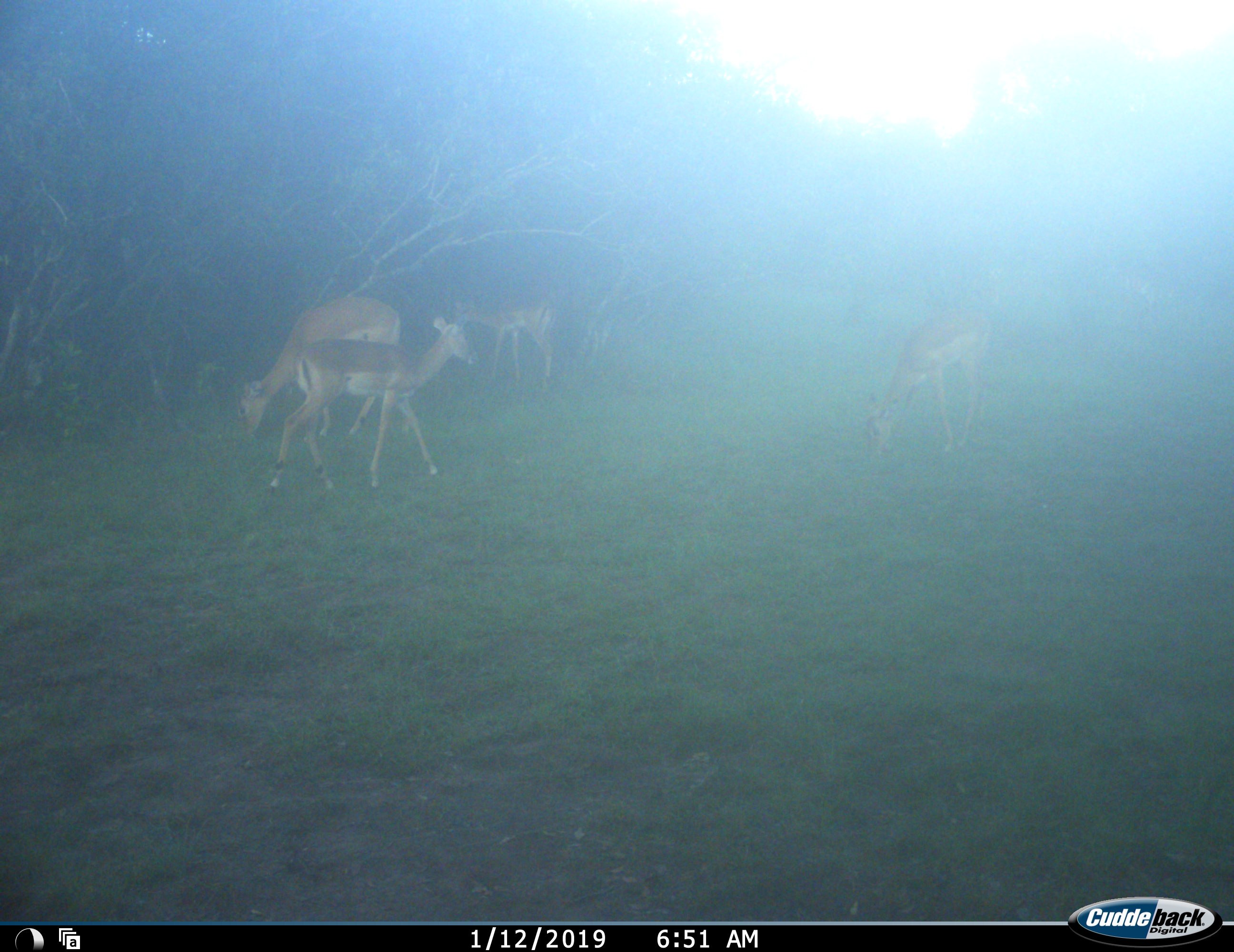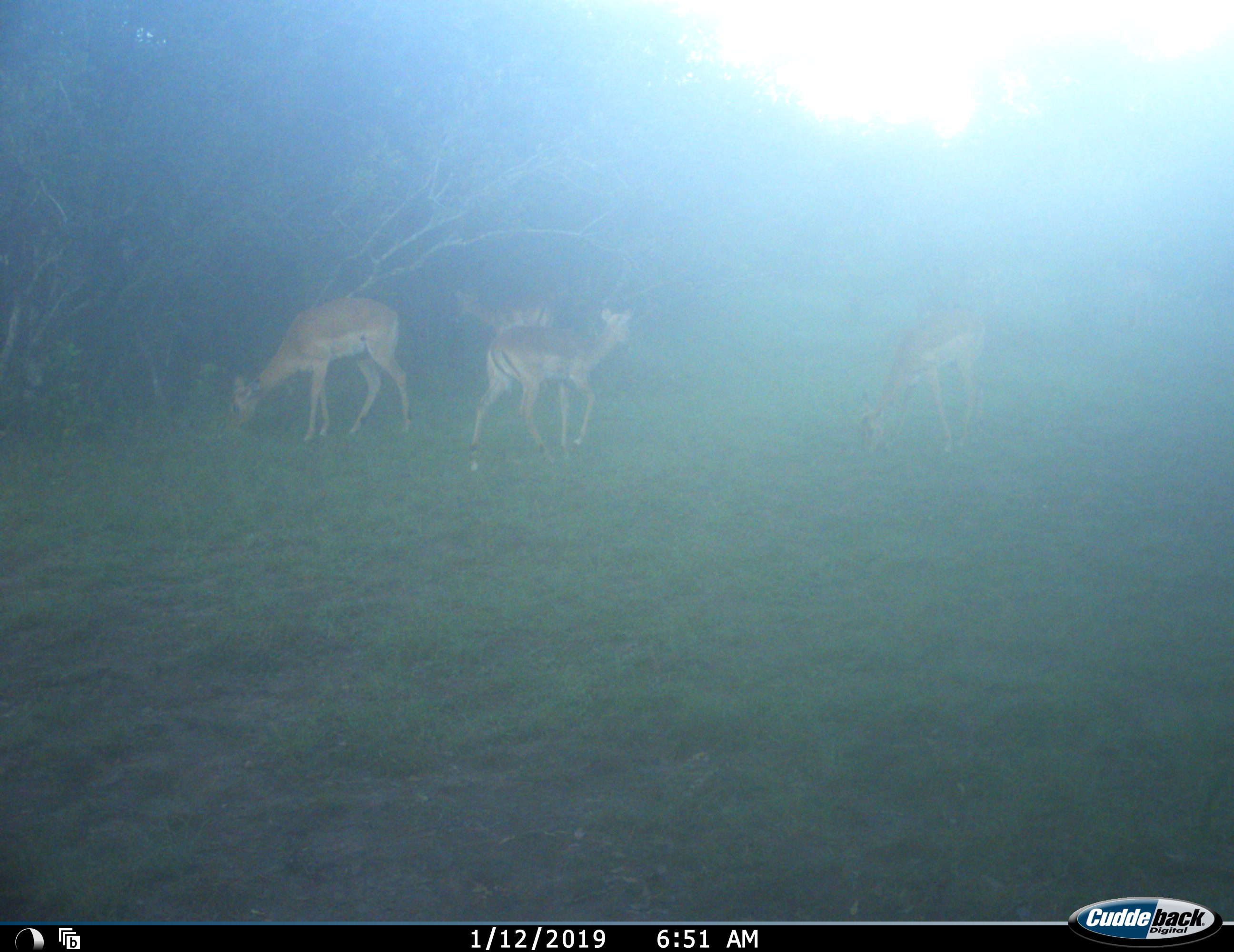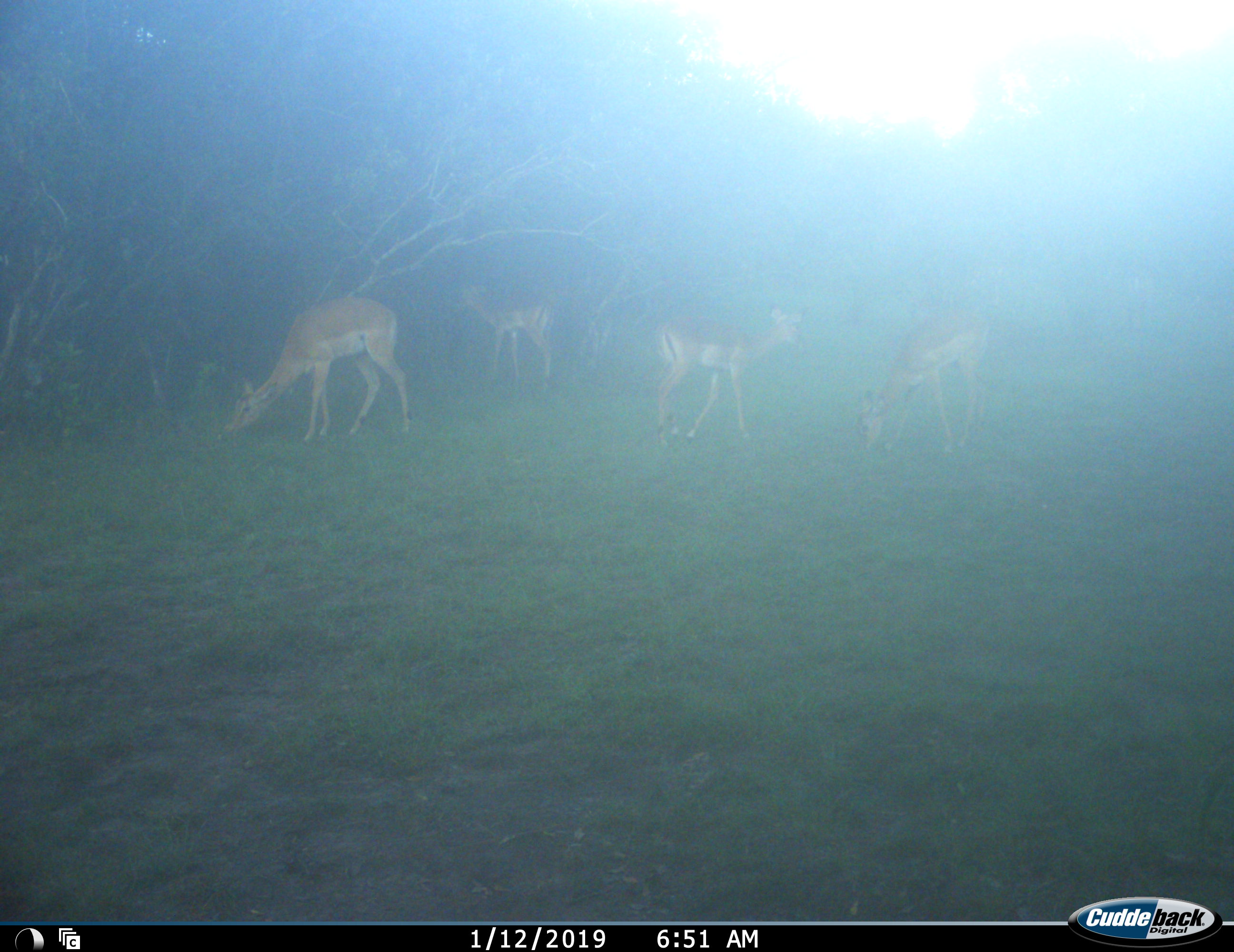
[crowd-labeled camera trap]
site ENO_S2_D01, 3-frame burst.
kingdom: Animalia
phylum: Chordata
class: Mammalia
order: Artiodactyla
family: Bovidae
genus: Aepyceros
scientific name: Aepyceros melampus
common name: impala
Impala (Aepyceros melampus), count 4. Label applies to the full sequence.